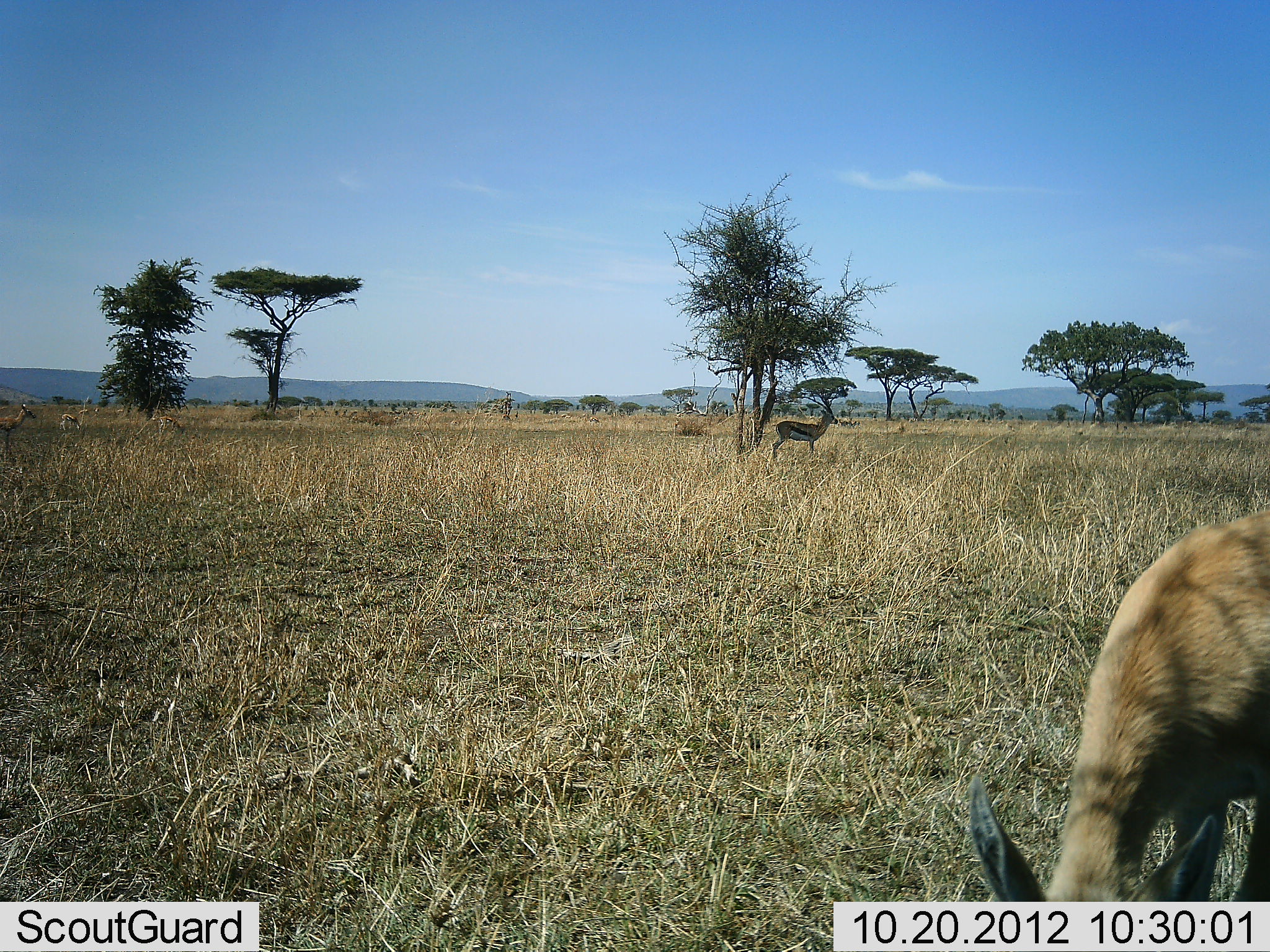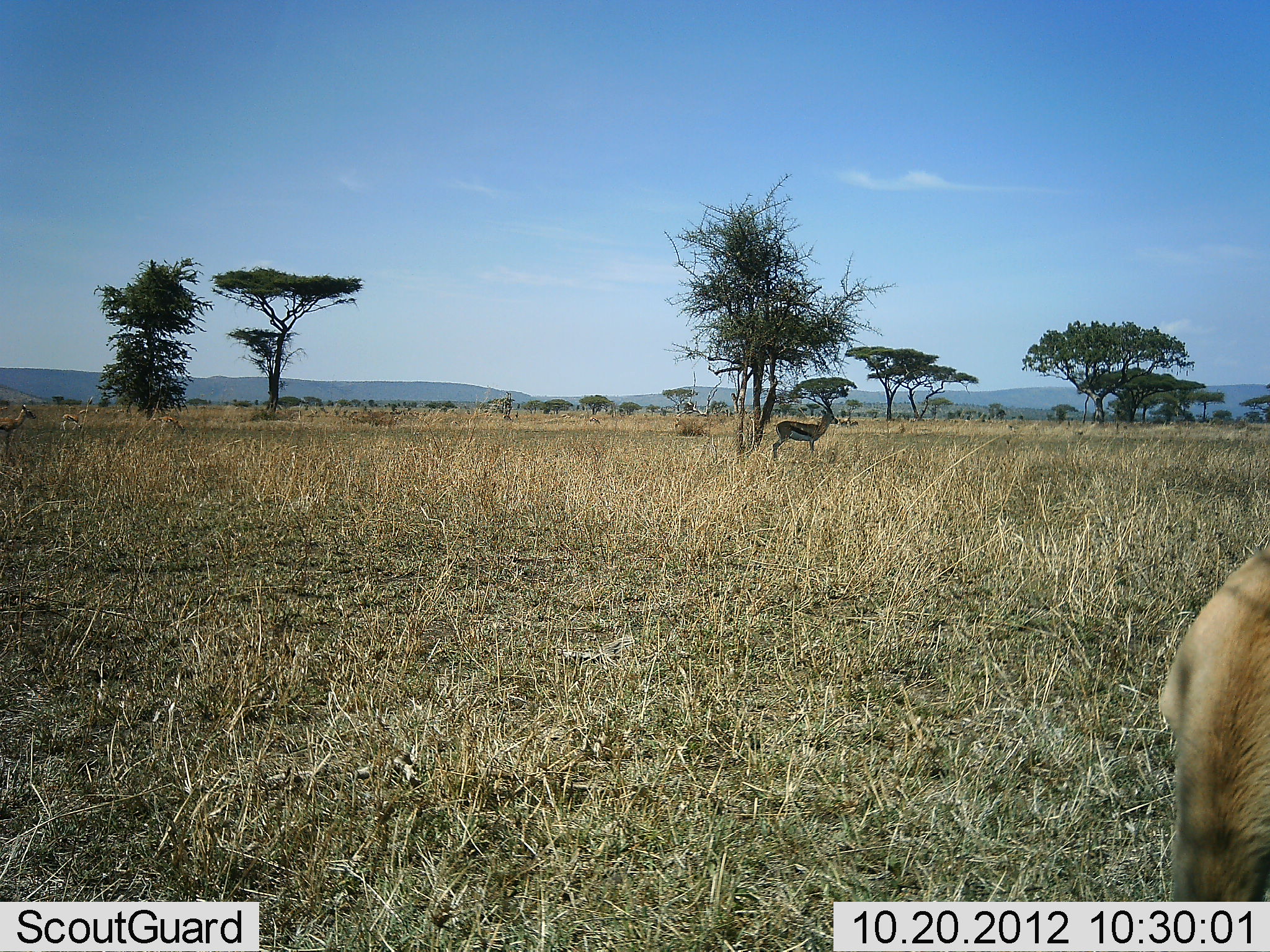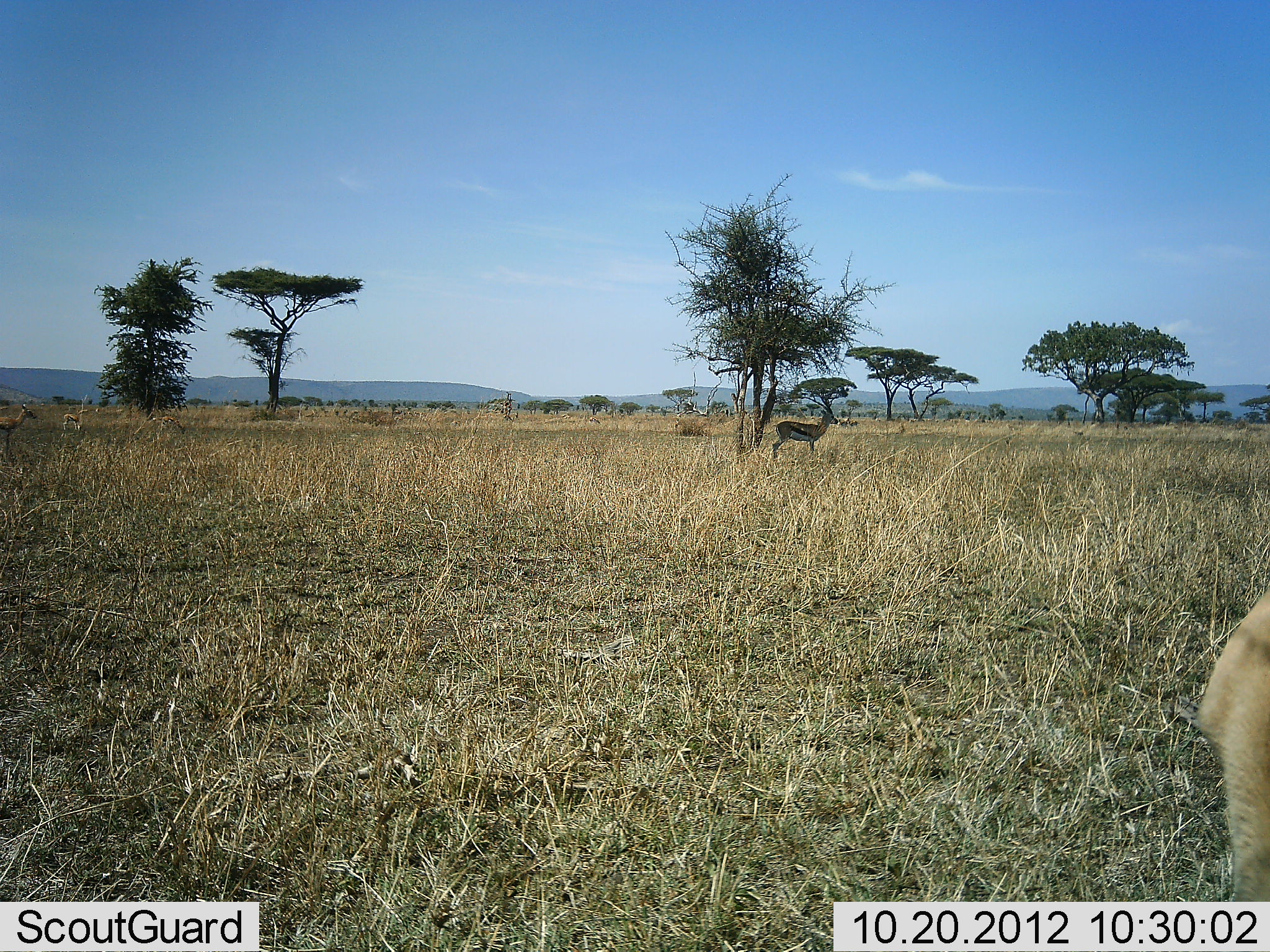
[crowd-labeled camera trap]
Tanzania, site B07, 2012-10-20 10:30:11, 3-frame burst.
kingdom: Animalia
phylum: Chordata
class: Mammalia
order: Artiodactyla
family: Bovidae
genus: Eudorcas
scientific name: Eudorcas thomsonii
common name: thomson's gazelle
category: gazellethomsons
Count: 2.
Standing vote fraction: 82%.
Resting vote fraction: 9%.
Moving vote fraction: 27%.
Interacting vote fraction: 0%.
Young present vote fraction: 0%.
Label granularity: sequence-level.